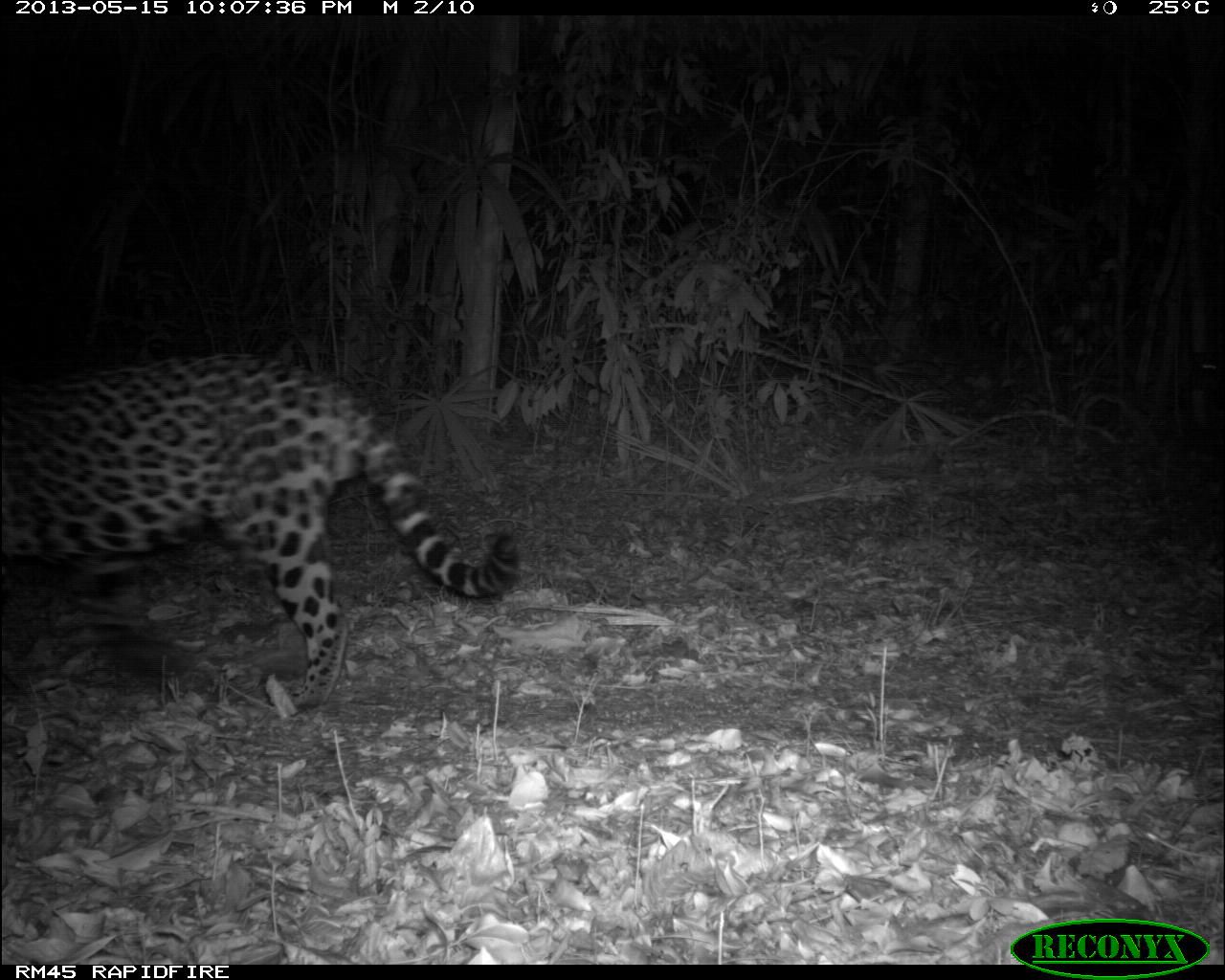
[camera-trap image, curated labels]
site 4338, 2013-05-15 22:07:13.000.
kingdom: Animalia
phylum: Chordata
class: Mammalia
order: Carnivora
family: Felidae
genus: Panthera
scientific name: Panthera onca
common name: jaguar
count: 1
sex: male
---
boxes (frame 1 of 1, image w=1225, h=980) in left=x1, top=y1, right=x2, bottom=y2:
panthera onca: left=0, top=347, right=518, bottom=711